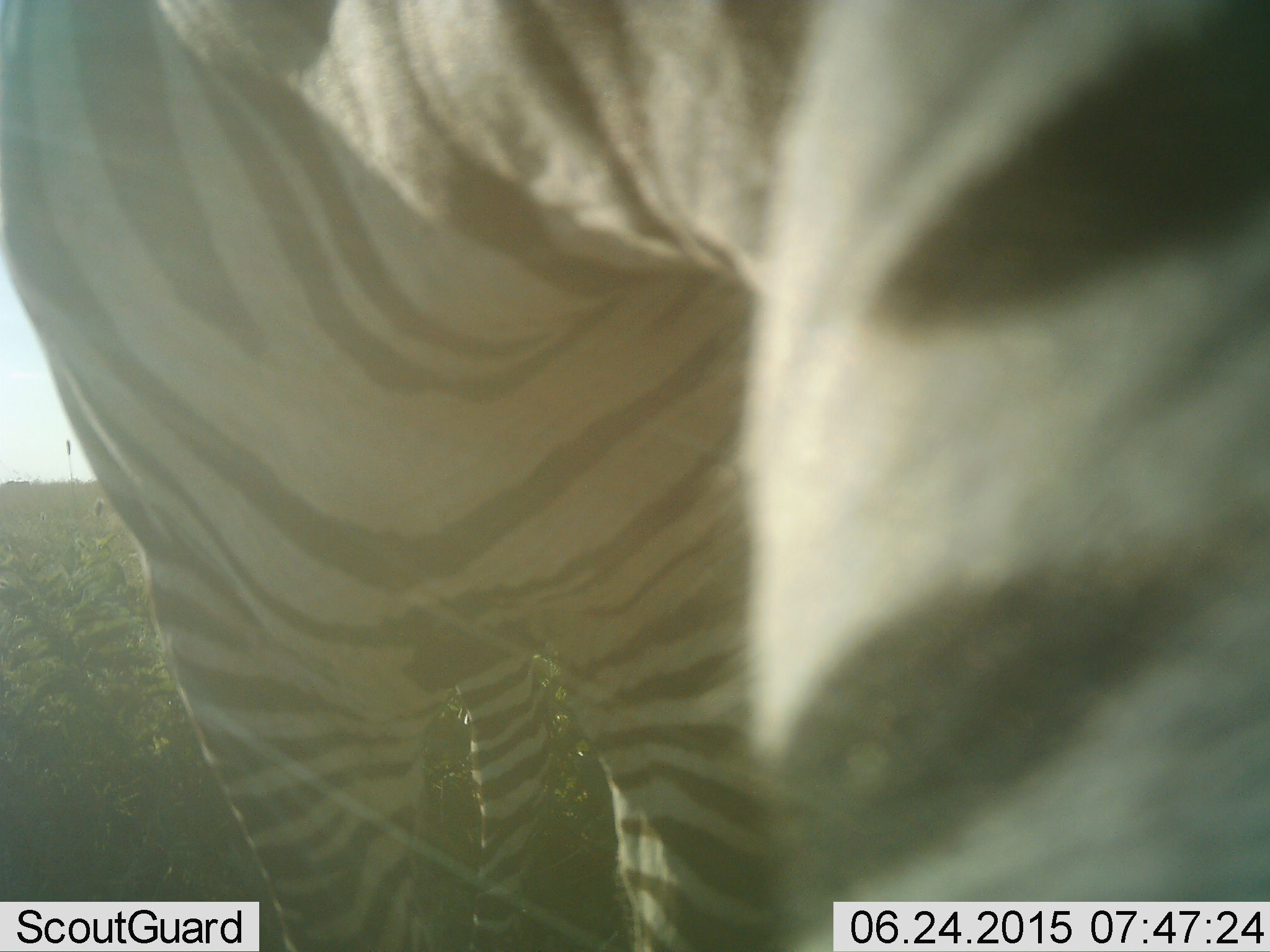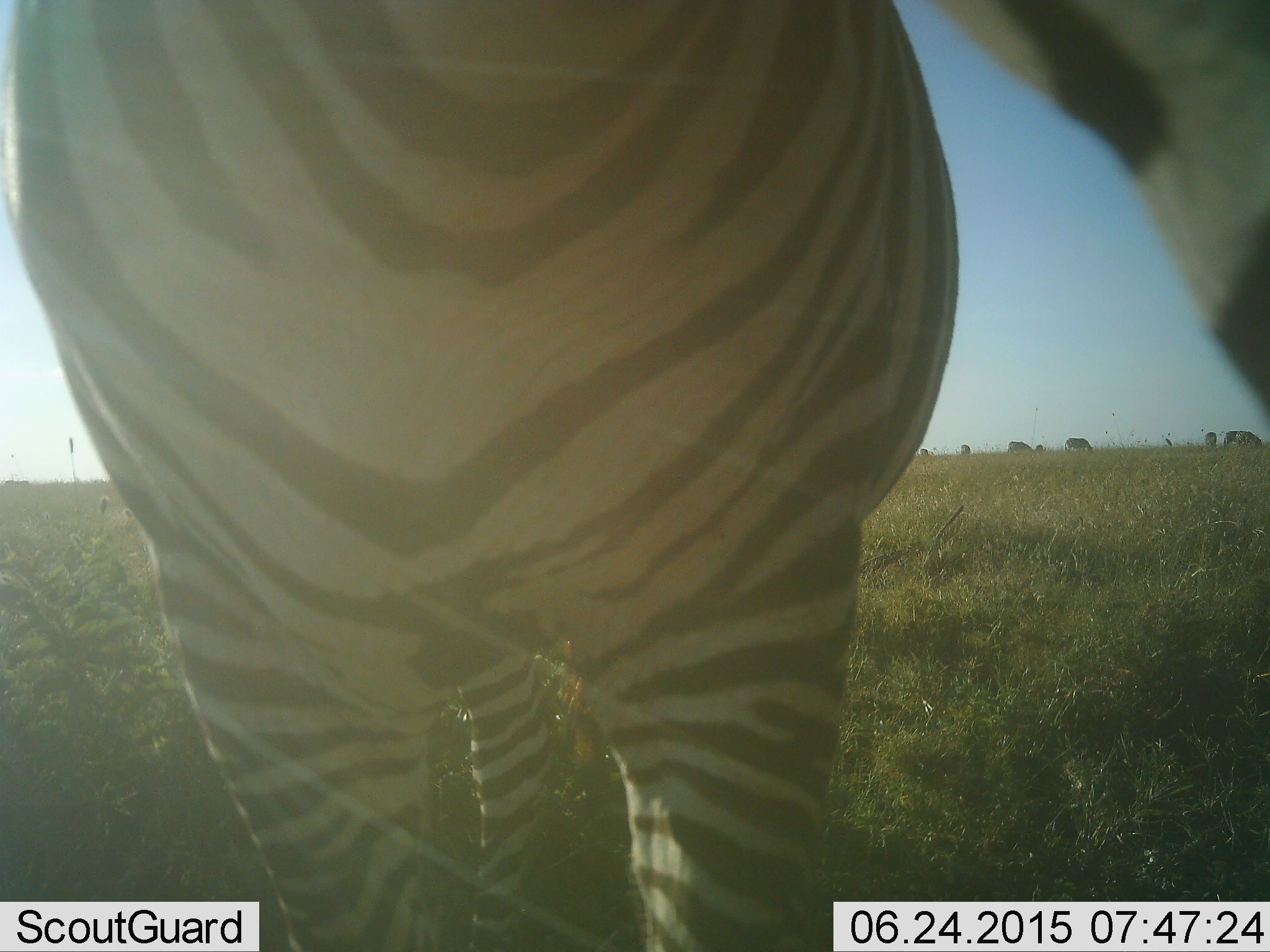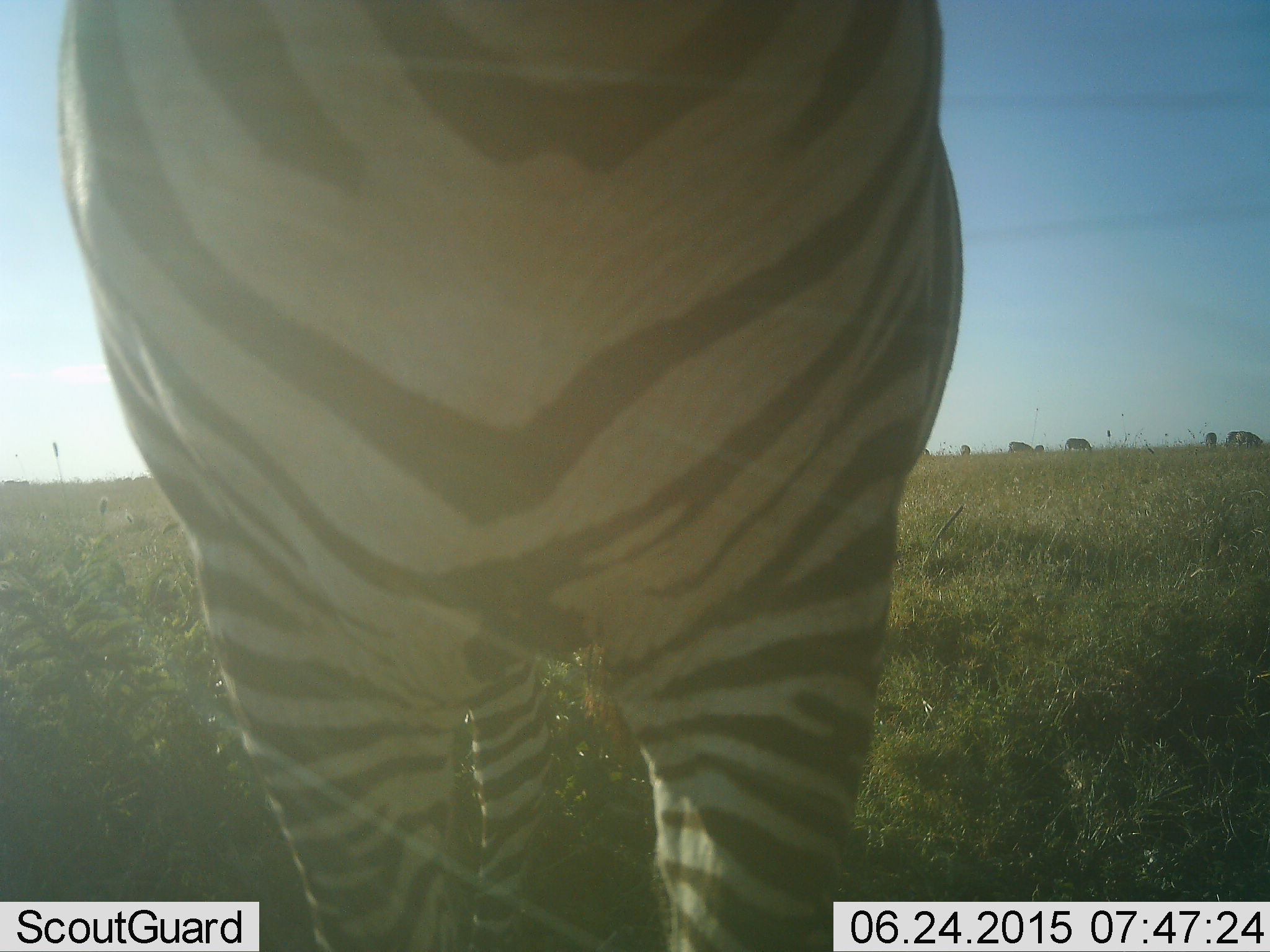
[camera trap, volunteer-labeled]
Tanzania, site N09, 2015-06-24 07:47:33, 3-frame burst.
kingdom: Animalia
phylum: Chordata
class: Mammalia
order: Perissodactyla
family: Equidae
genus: Equus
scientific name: Equus quagga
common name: plains zebra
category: zebra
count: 1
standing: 82%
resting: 0%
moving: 0%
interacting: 18%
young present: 0%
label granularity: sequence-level